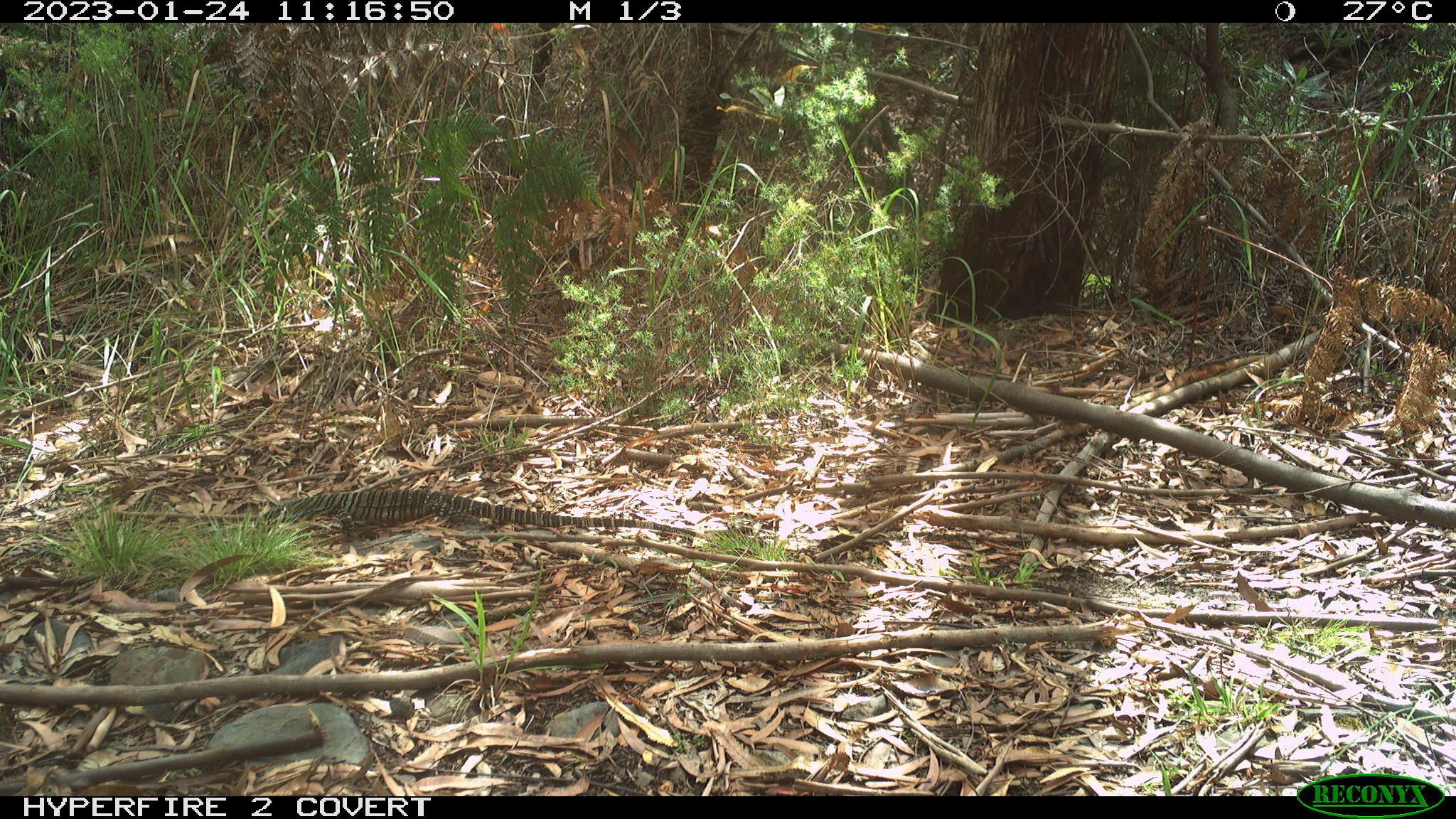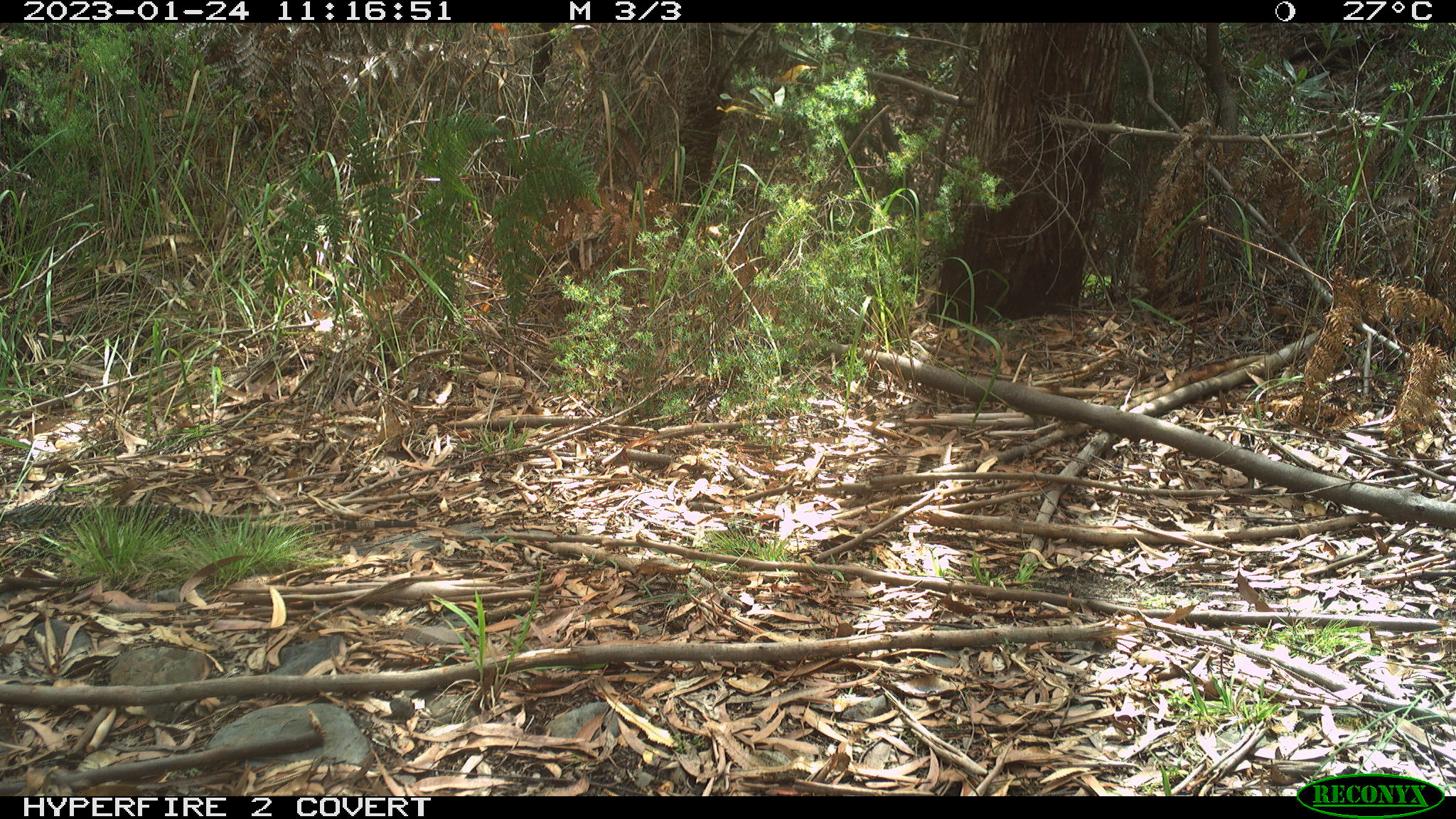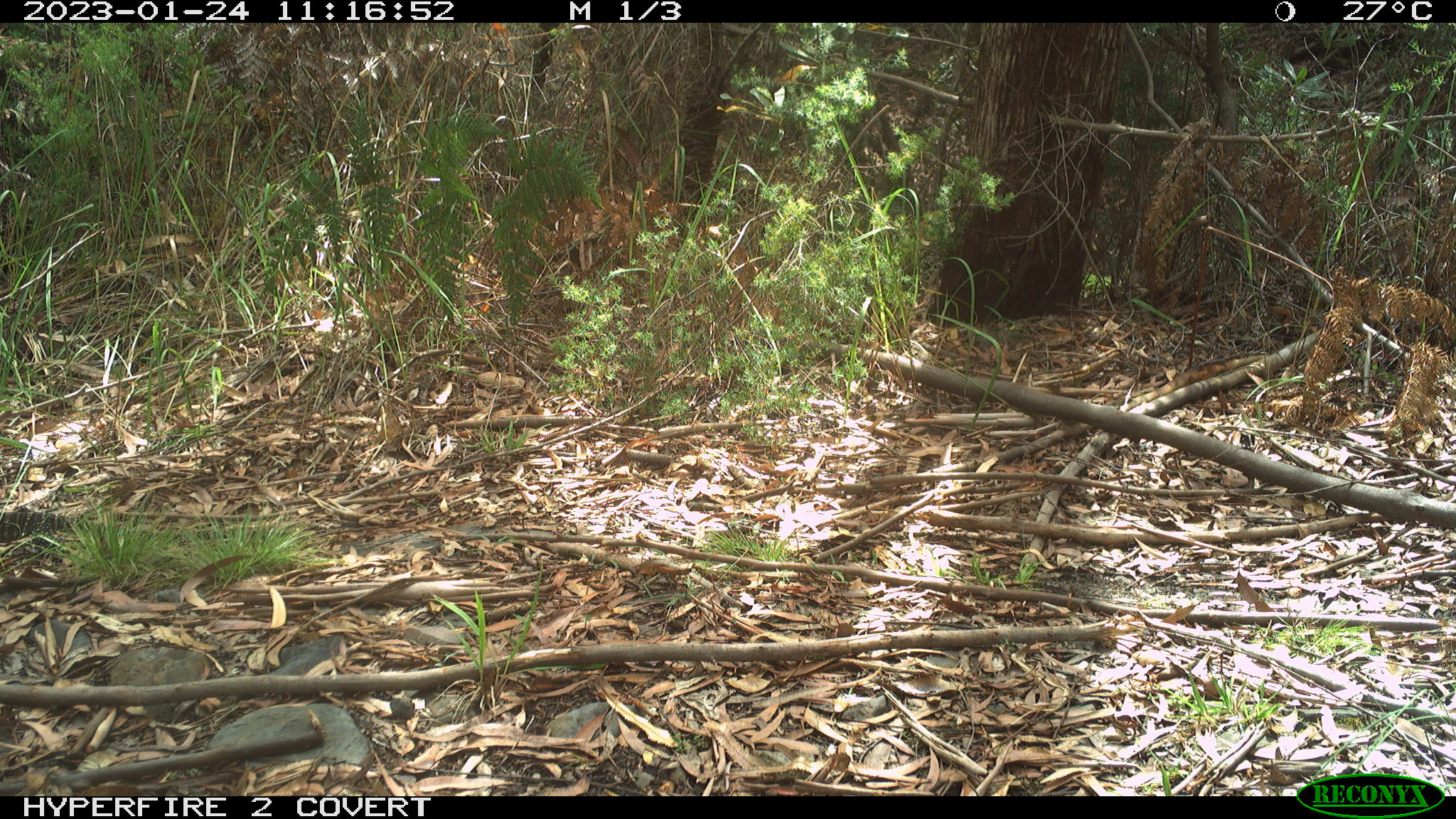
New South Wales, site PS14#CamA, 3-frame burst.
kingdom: Animalia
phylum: Chordata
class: Reptilia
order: Squamata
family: Varanidae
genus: Varanus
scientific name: Varanus varius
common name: lace monitor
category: goanna